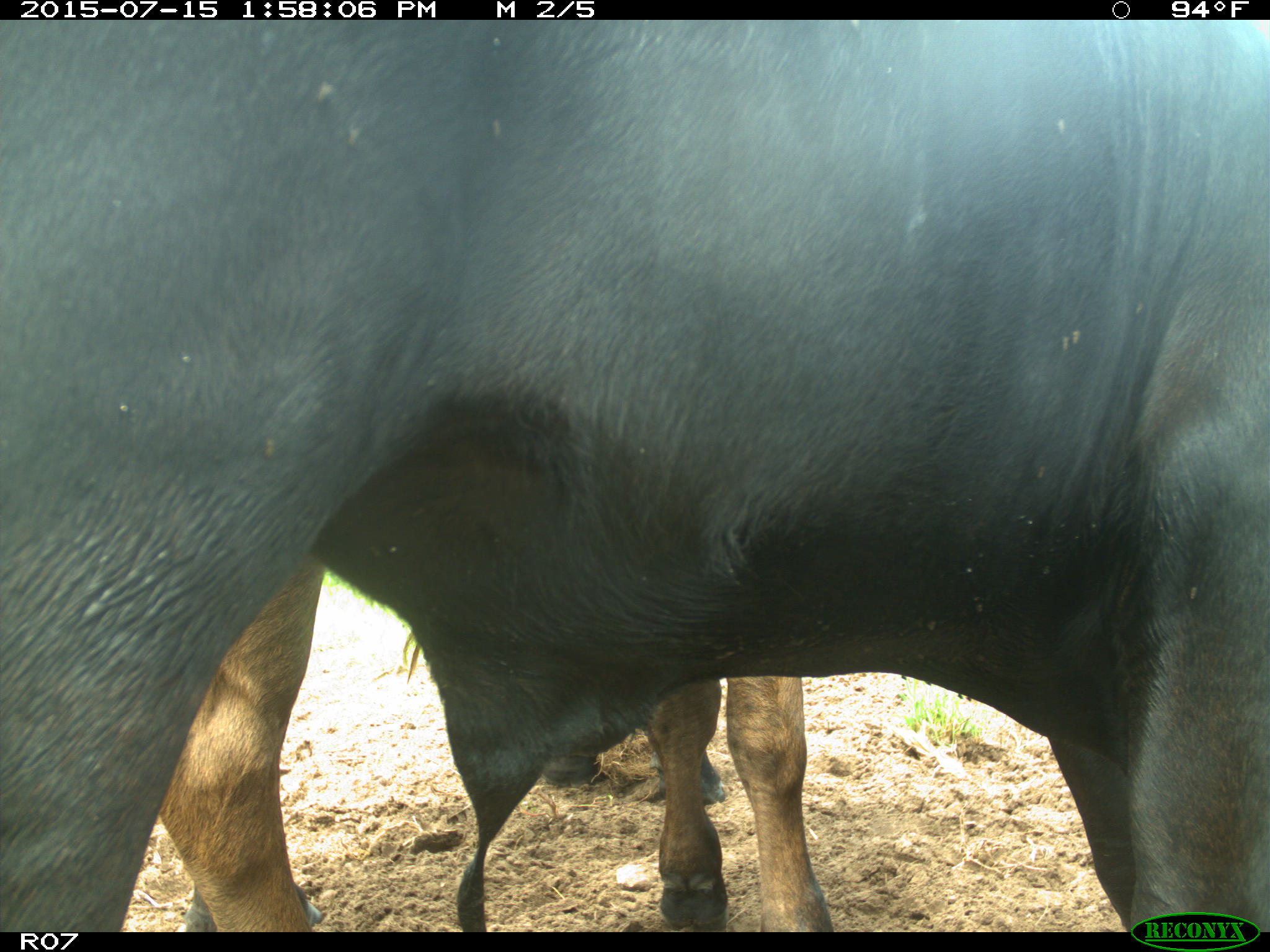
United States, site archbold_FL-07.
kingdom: Animalia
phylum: Chordata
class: Mammalia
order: Artiodactyla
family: Bovidae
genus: Bos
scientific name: Bos taurus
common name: domestic cow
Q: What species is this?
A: Bos taurus (domestic cow).